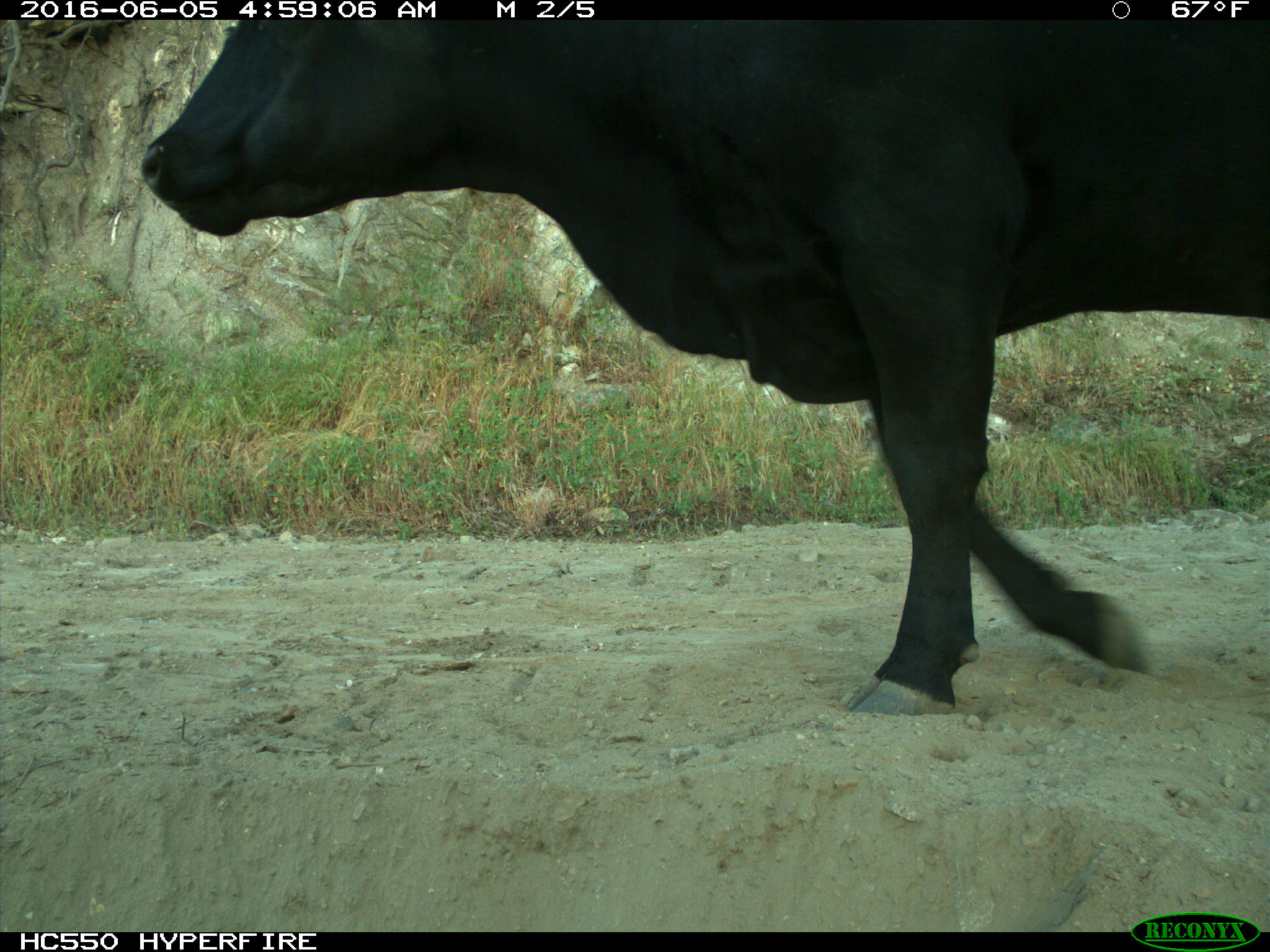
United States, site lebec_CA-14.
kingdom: Animalia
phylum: Chordata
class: Mammalia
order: Artiodactyla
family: Bovidae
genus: Bos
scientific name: Bos taurus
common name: domestic cow